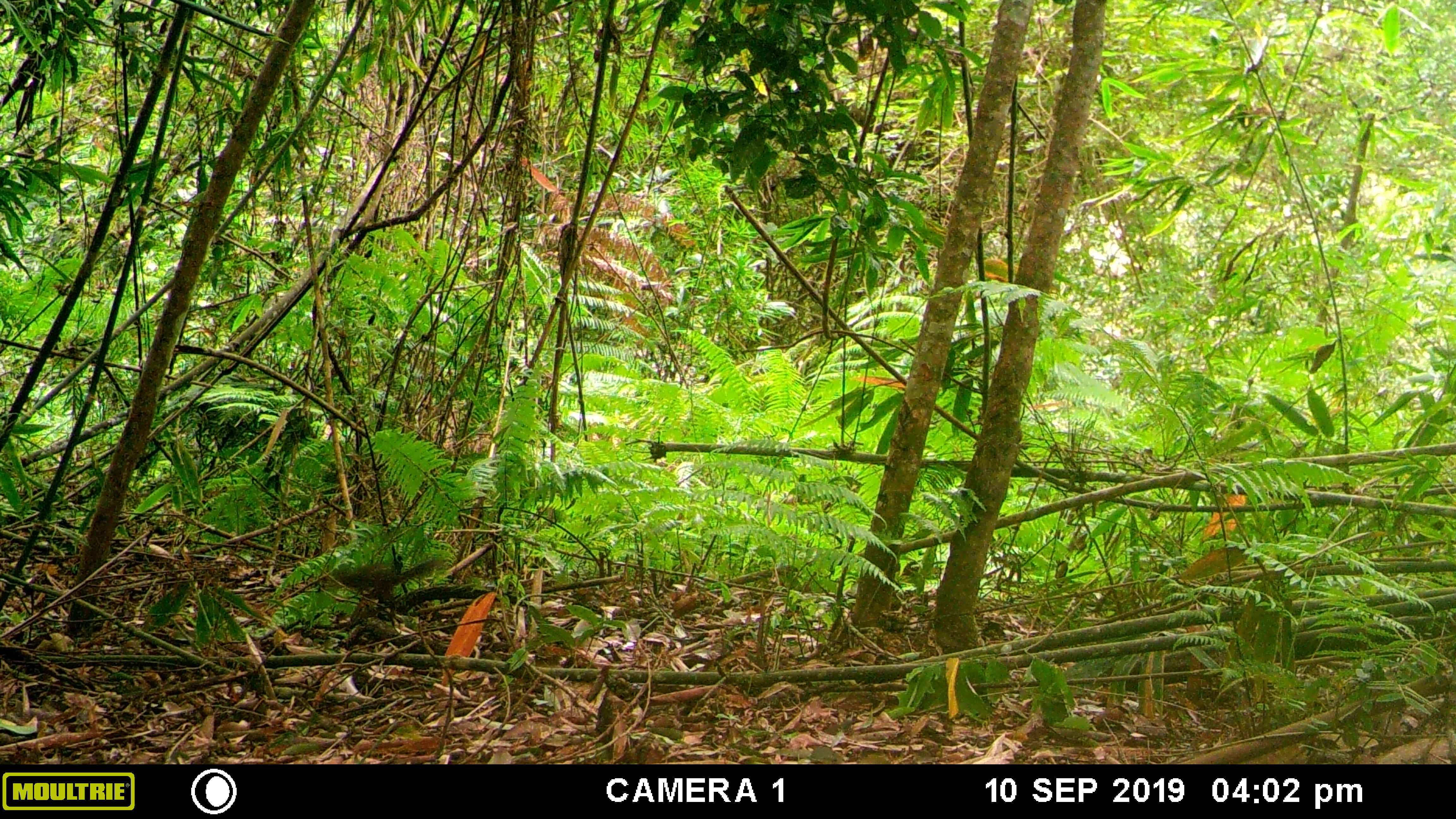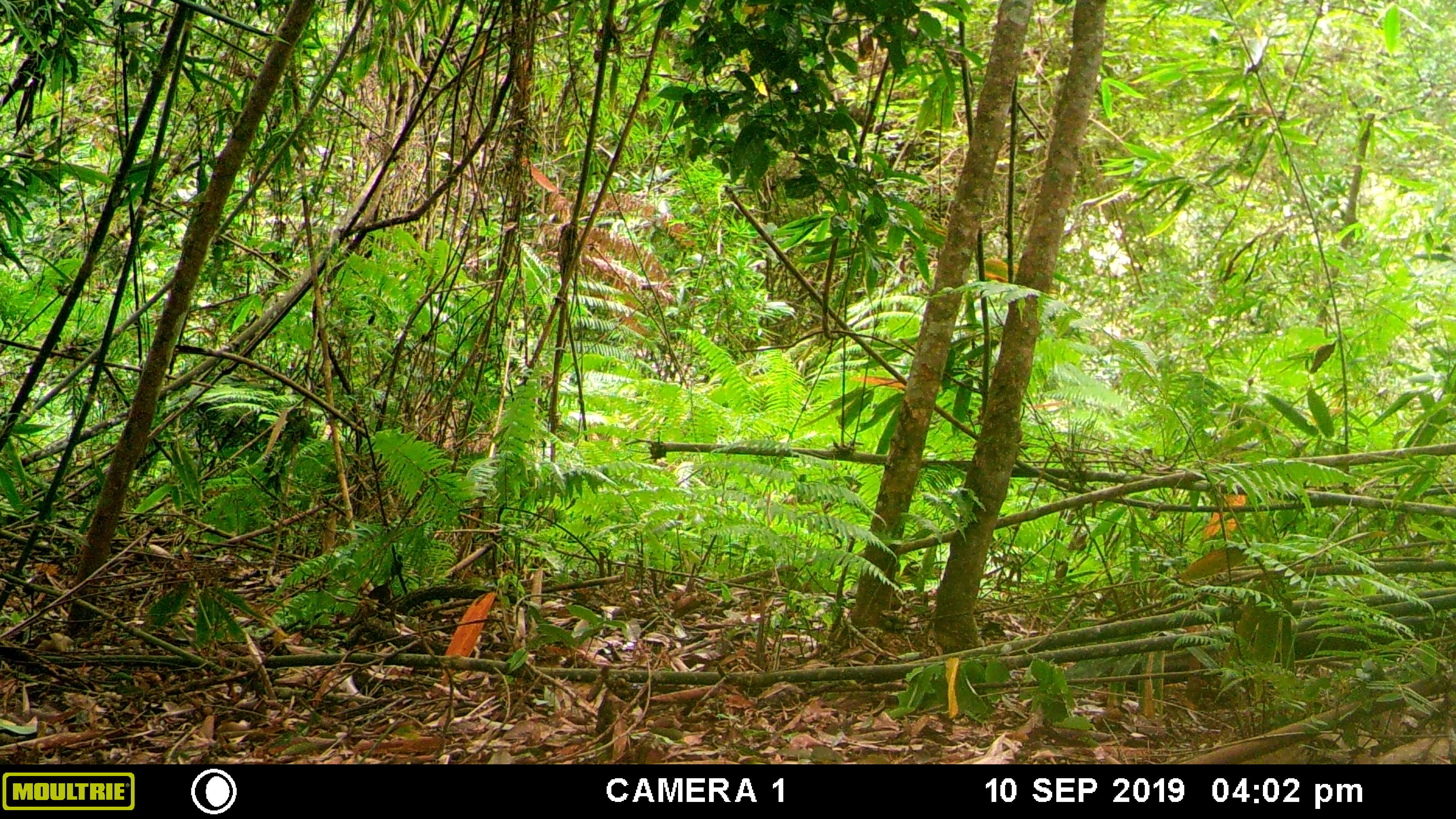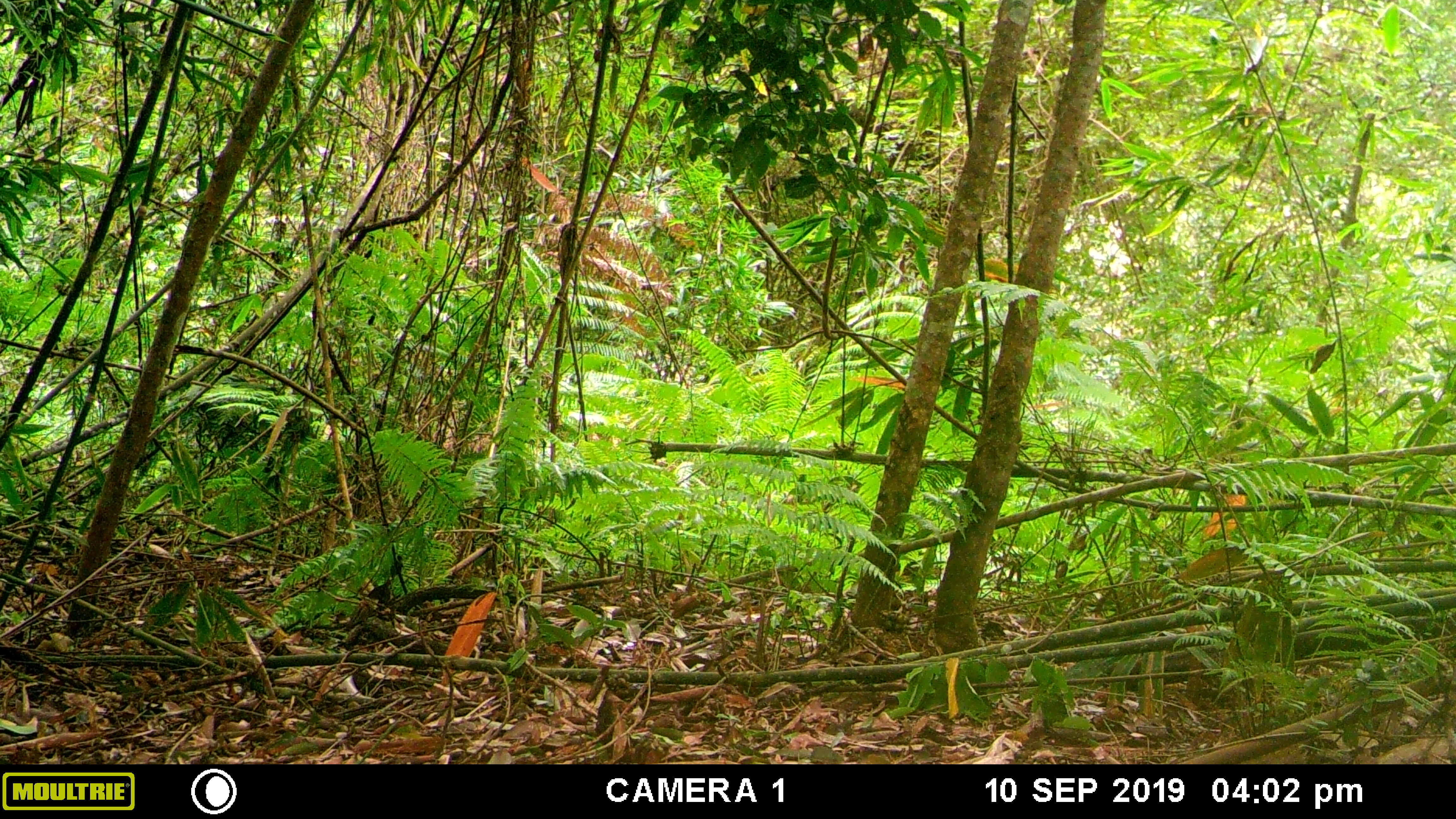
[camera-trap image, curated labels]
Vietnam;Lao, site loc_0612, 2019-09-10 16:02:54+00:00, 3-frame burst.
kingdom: Animalia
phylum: Chordata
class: Mammalia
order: Rodentia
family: Sciuridae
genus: Dremomys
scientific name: Dremomys rufigenis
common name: red-cheeked squirrel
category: red cheeked squirrel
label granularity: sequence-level